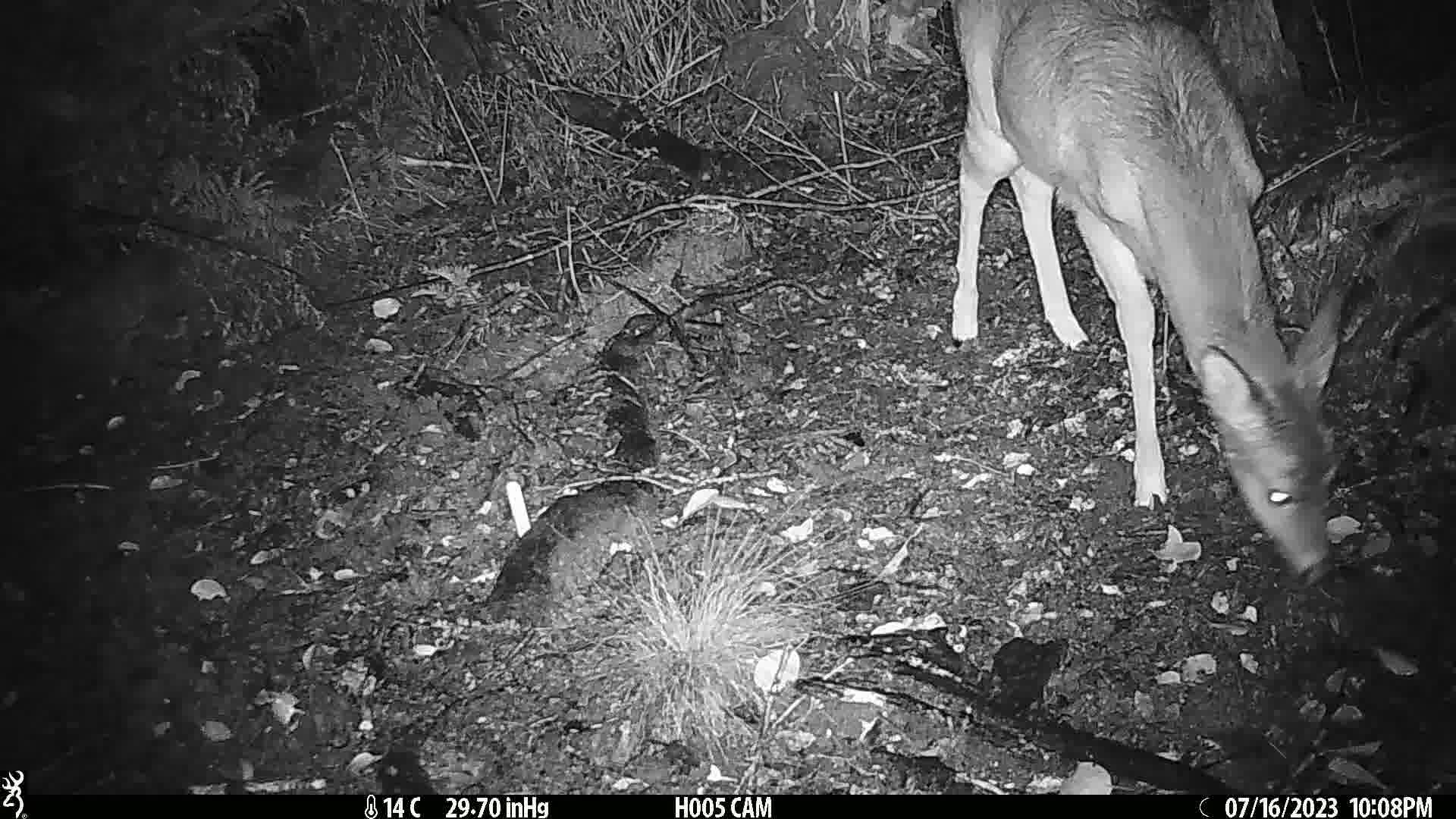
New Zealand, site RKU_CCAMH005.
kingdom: Animalia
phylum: Chordata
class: Mammalia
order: Artiodactyla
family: Cervidae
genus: Odocoileus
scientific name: Odocoileus virginianus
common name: white-tailed deer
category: white tailed deer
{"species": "white tailed deer (white-tailed deer) (Odocoileus virginianus)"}